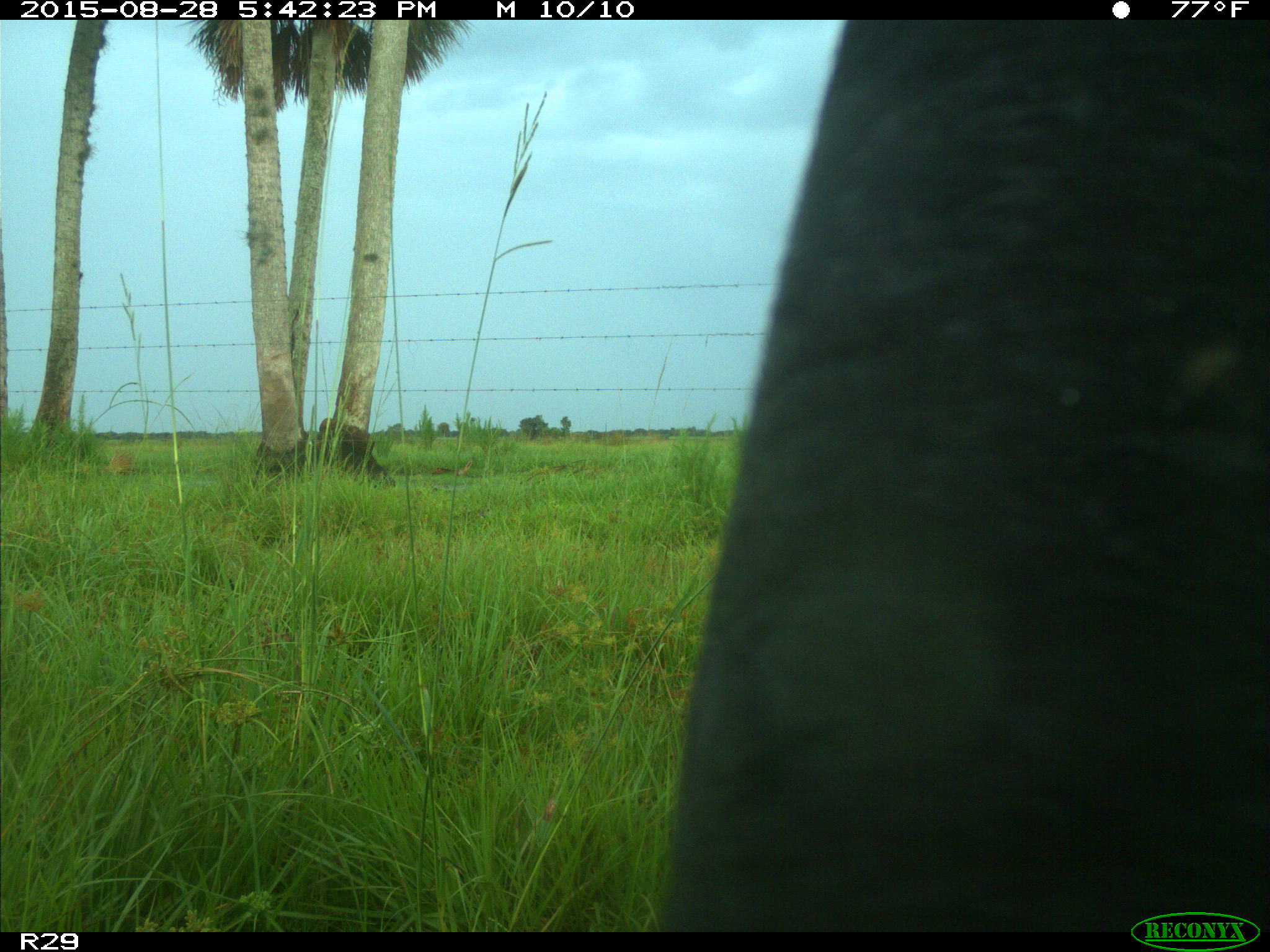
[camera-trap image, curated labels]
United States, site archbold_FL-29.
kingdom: Animalia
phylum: Chordata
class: Mammalia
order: Artiodactyla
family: Bovidae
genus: Bos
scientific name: Bos taurus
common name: domestic cow